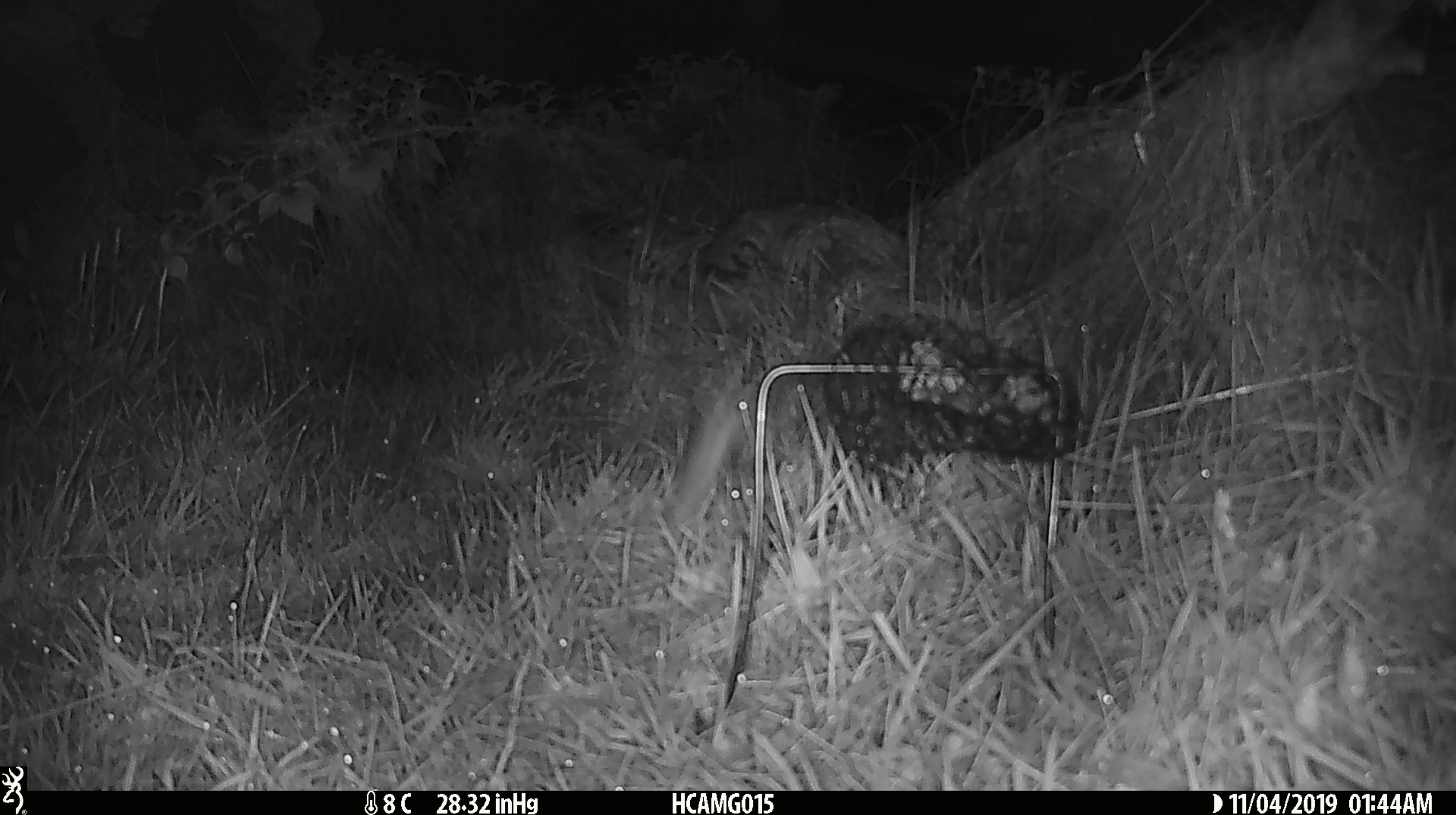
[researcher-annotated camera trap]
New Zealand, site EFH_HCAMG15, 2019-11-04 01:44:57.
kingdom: Animalia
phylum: Chordata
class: Mammalia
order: Rodentia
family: Muridae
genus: Mus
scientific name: Mus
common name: mouse